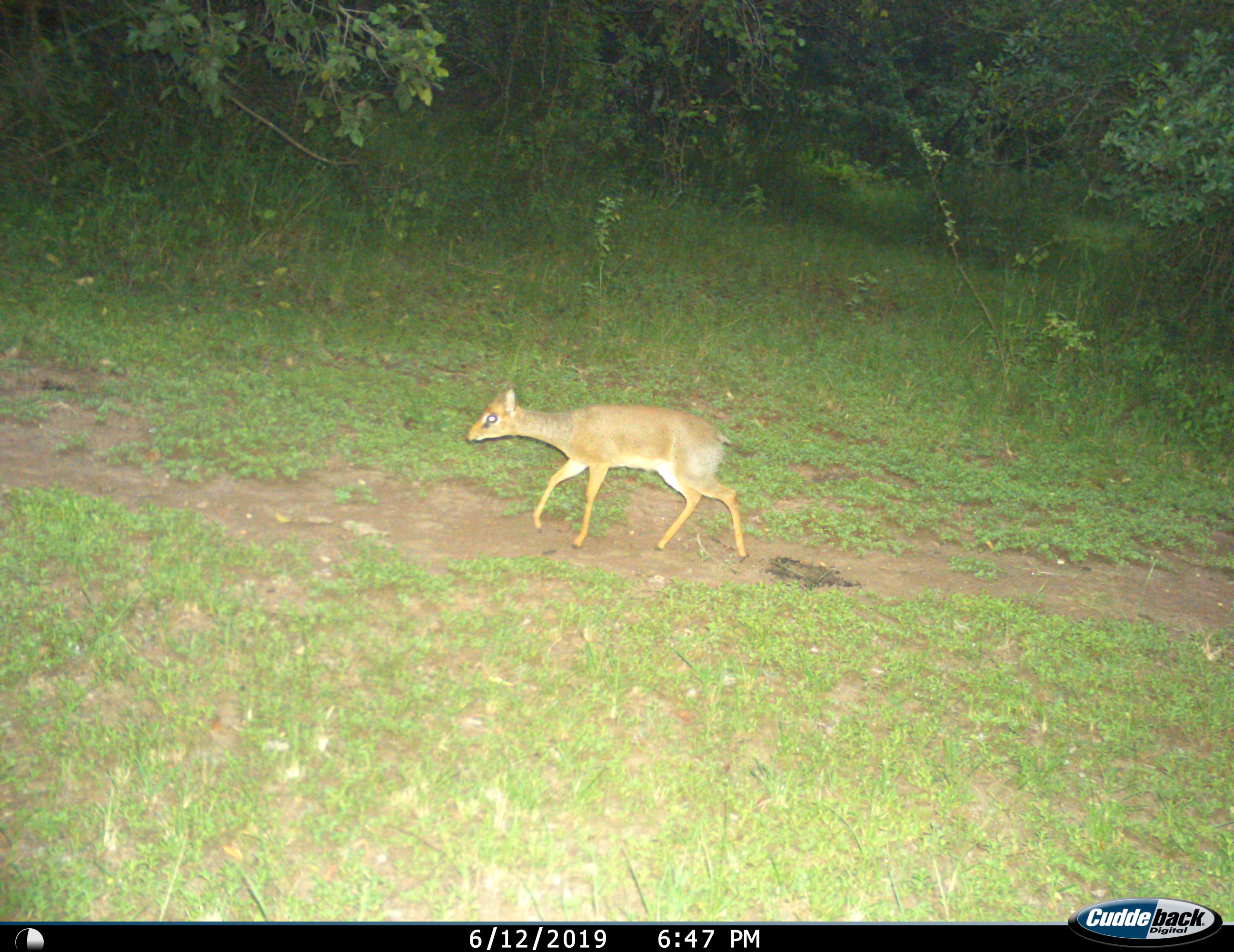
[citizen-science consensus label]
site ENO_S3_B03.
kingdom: Animalia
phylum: Chordata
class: Mammalia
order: Artiodactyla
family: Bovidae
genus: Madoqua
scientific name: Madoqua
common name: dik-dik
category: dikdik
Dikdik (dik-dik) (Madoqua), count 1. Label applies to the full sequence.